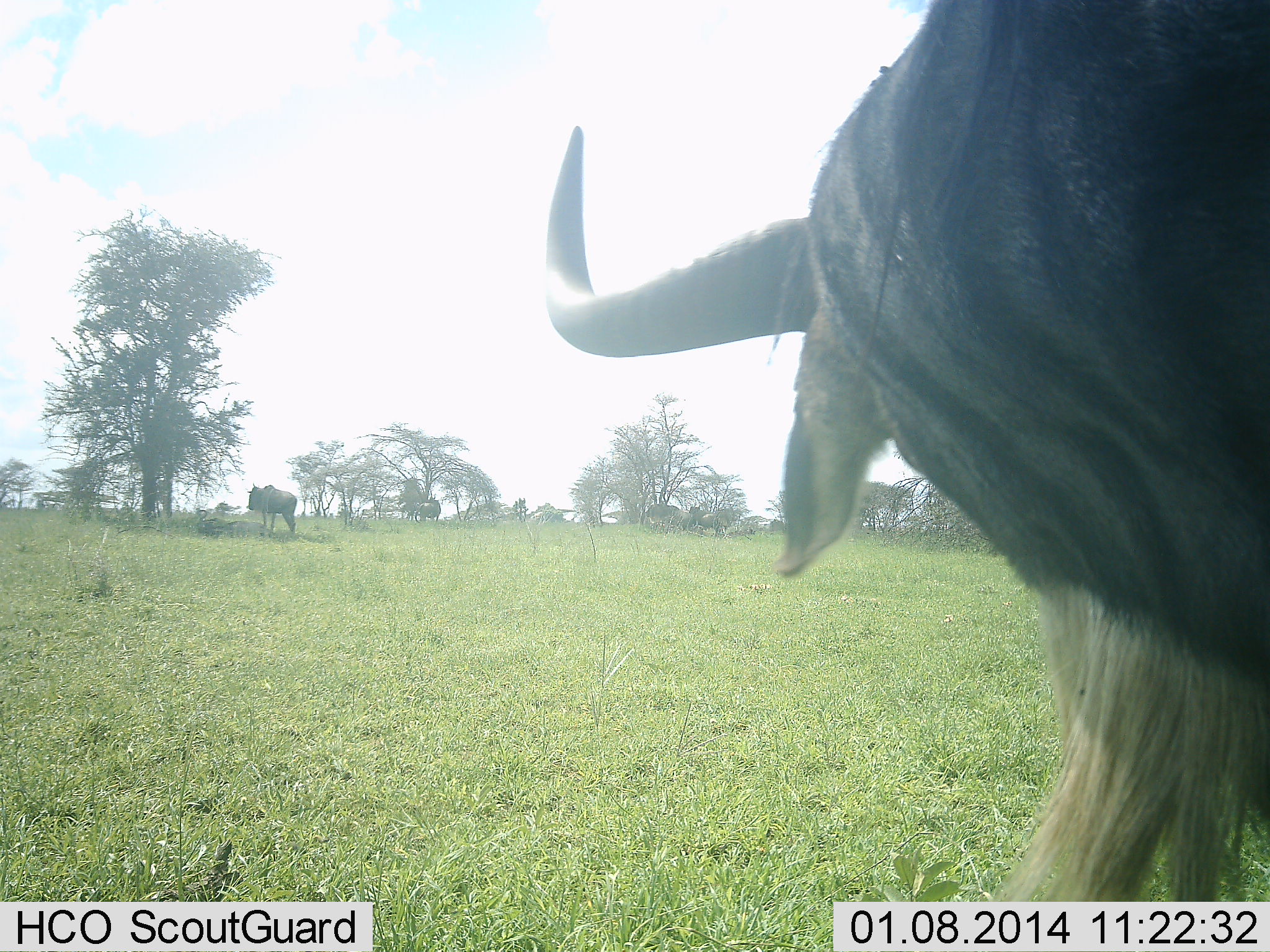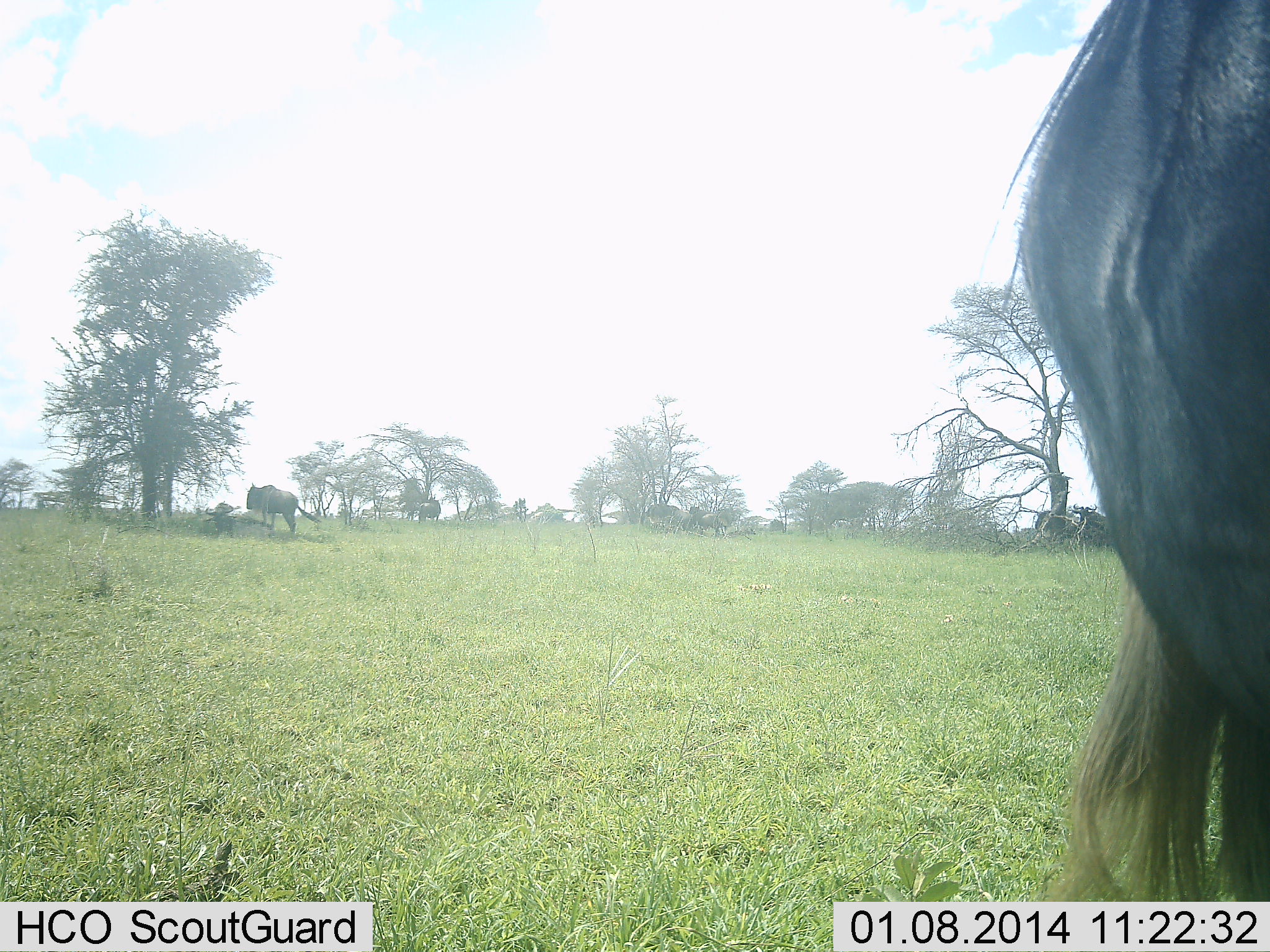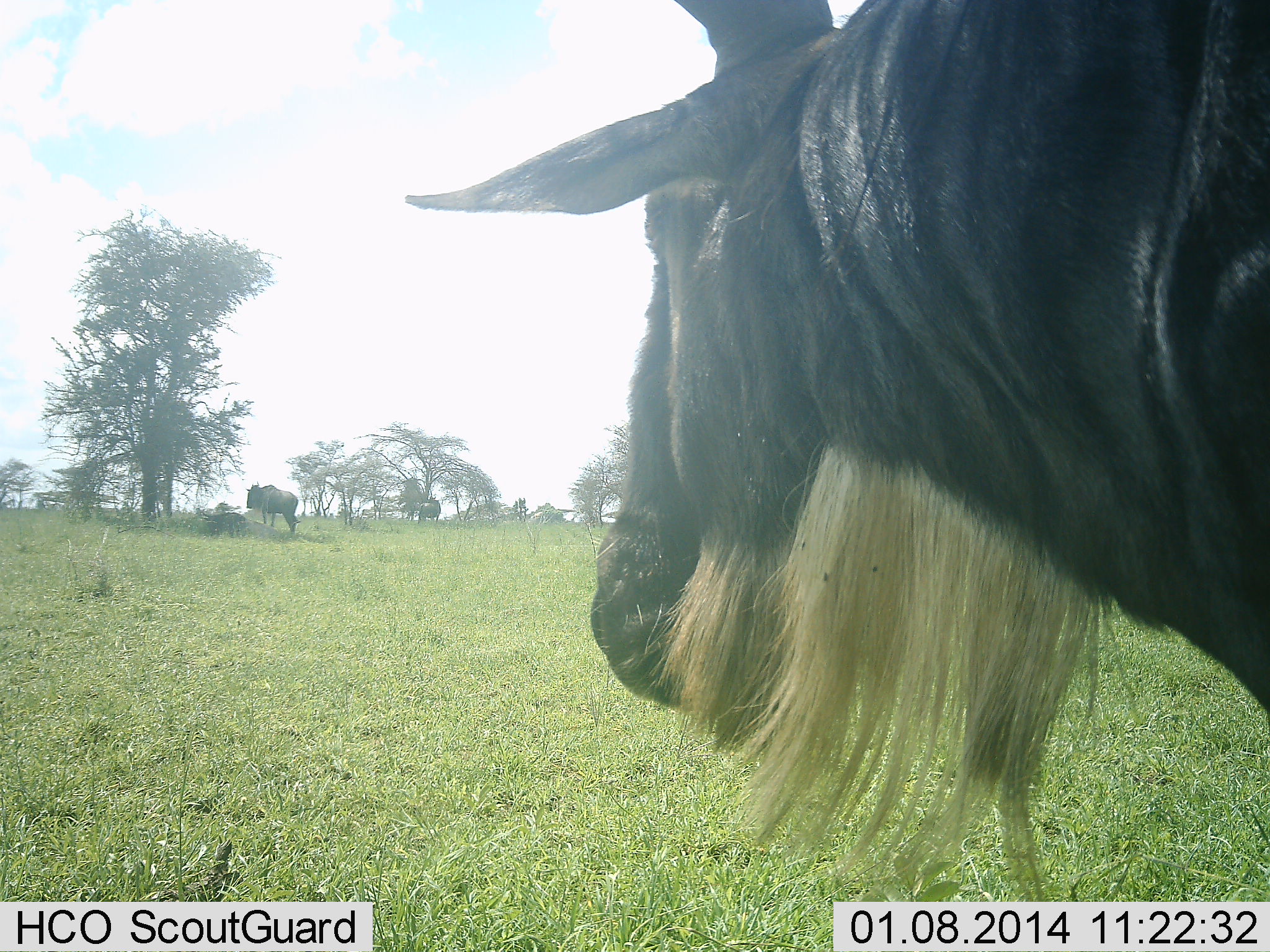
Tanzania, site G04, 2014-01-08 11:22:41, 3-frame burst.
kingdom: Animalia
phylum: Chordata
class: Mammalia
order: Artiodactyla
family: Bovidae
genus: Connochaetes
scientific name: Connochaetes taurinus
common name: blue wildebeest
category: wildebeest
Wildebeest (blue wildebeest) (Connochaetes taurinus), count 3. Behavior (volunteer vote fractions): standing 100%, resting 40%, moving 10%, interacting 0%. Young present (vote fraction): 0%. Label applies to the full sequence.